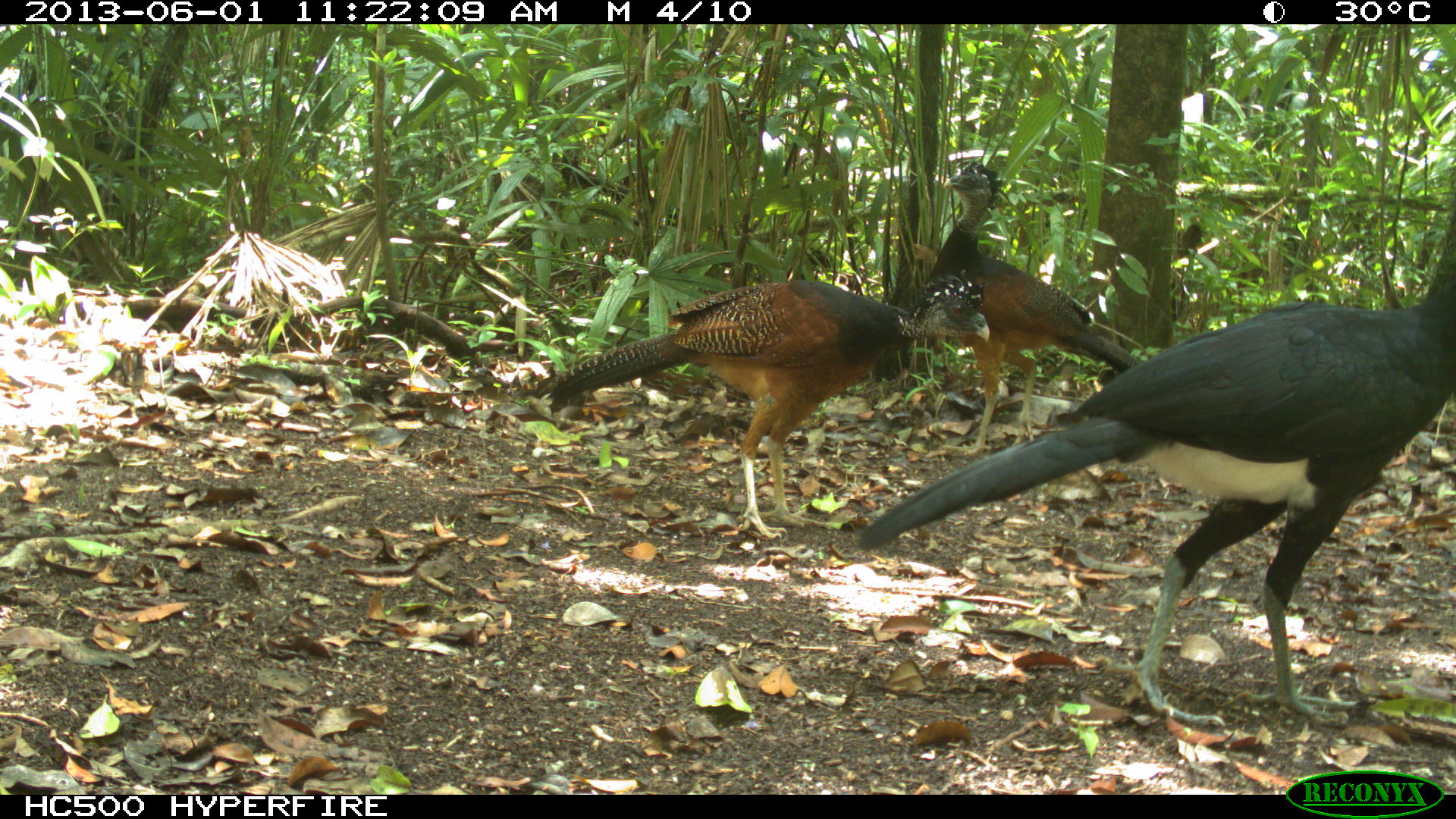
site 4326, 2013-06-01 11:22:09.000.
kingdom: Animalia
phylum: Chordata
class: Aves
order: Galliformes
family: Cracidae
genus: Crax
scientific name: Crax rubra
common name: great curassow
Crax rubra (great curassow), count 3.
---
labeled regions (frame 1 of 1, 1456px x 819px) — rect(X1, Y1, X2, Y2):
crax rubra: rect(854, 208, 1456, 728); rect(531, 265, 990, 540); rect(941, 161, 1144, 463)